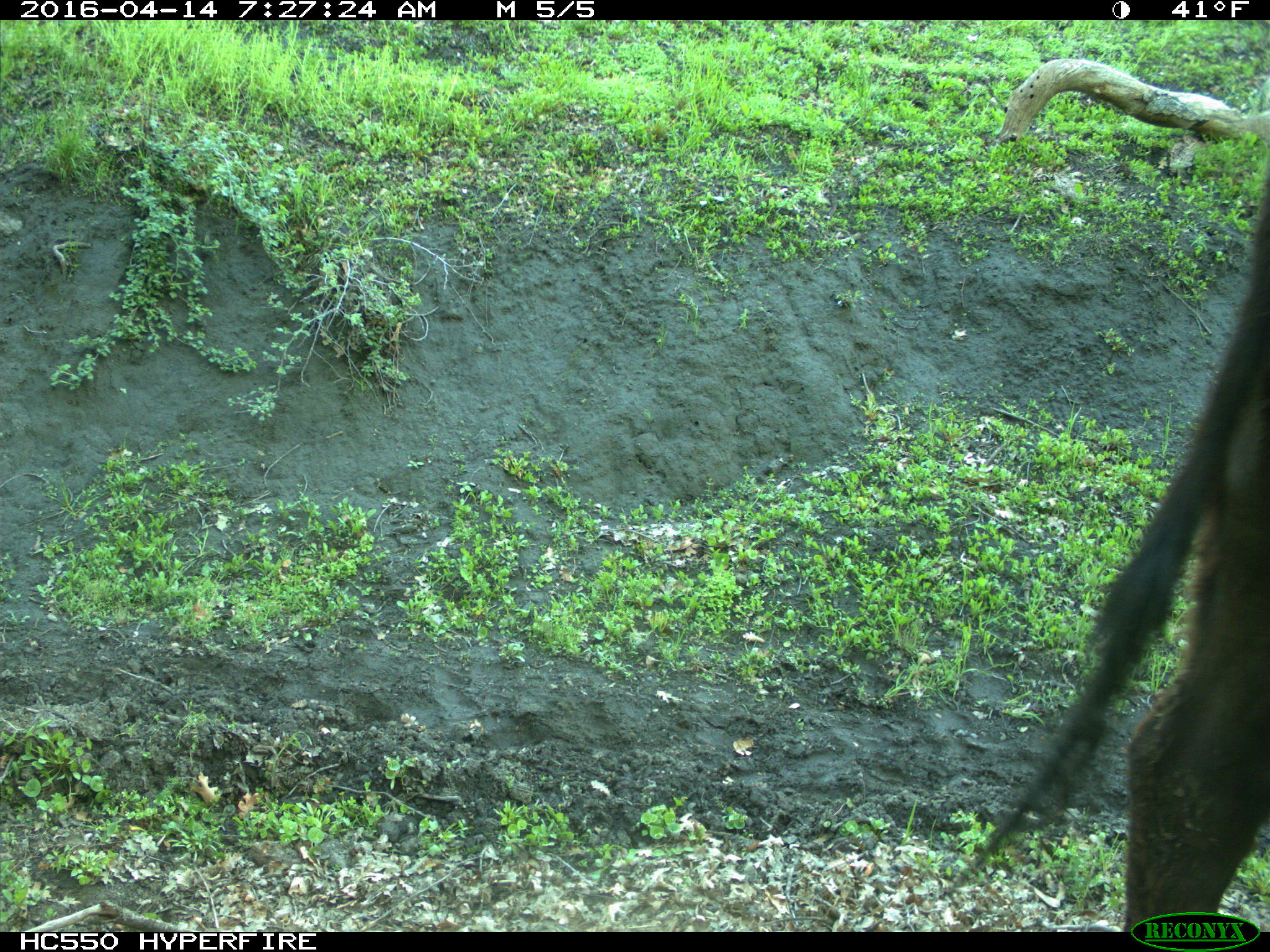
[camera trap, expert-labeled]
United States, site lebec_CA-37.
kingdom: Animalia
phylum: Chordata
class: Mammalia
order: Artiodactyla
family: Bovidae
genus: Bos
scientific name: Bos taurus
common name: domestic cow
Bos taurus (domestic cow).